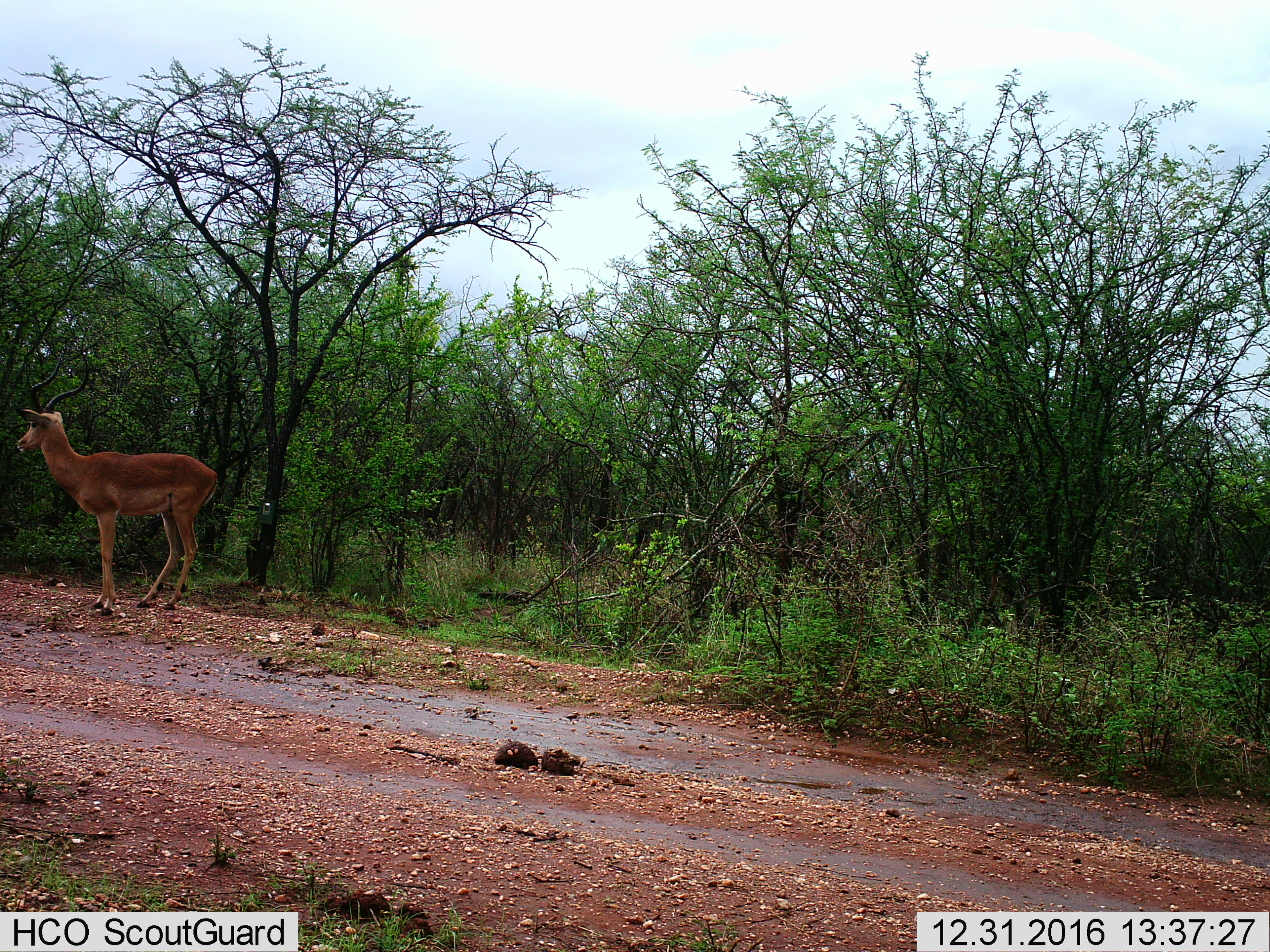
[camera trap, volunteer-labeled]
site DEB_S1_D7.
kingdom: Animalia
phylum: Chordata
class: Mammalia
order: Artiodactyla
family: Bovidae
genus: Aepyceros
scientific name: Aepyceros melampus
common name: impala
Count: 1.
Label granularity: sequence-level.